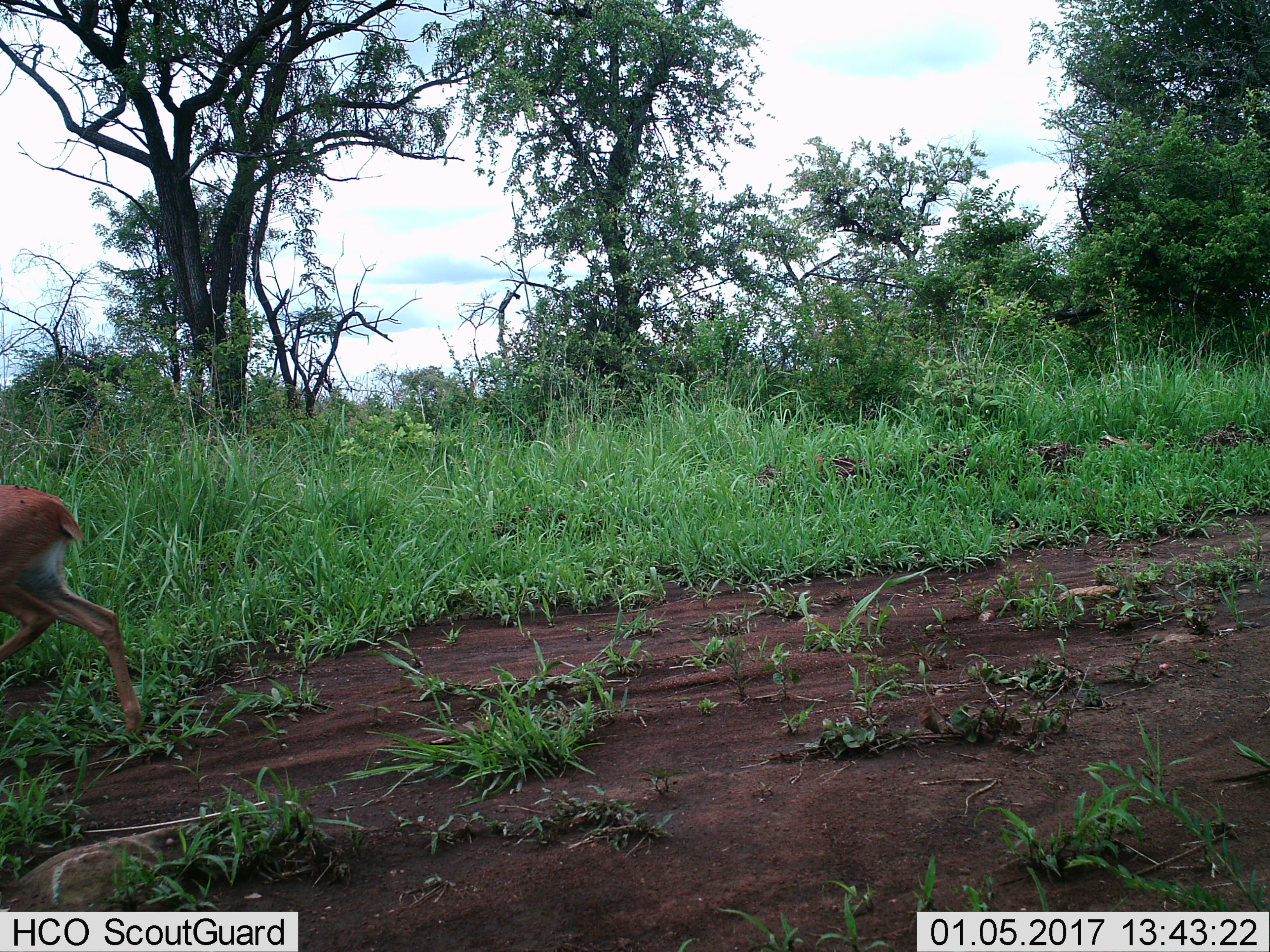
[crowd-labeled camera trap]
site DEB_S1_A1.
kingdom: Animalia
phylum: Chordata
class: Mammalia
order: Artiodactyla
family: Bovidae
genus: Aepyceros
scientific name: Aepyceros melampus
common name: impala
Impala (Aepyceros melampus), count 1. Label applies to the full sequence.